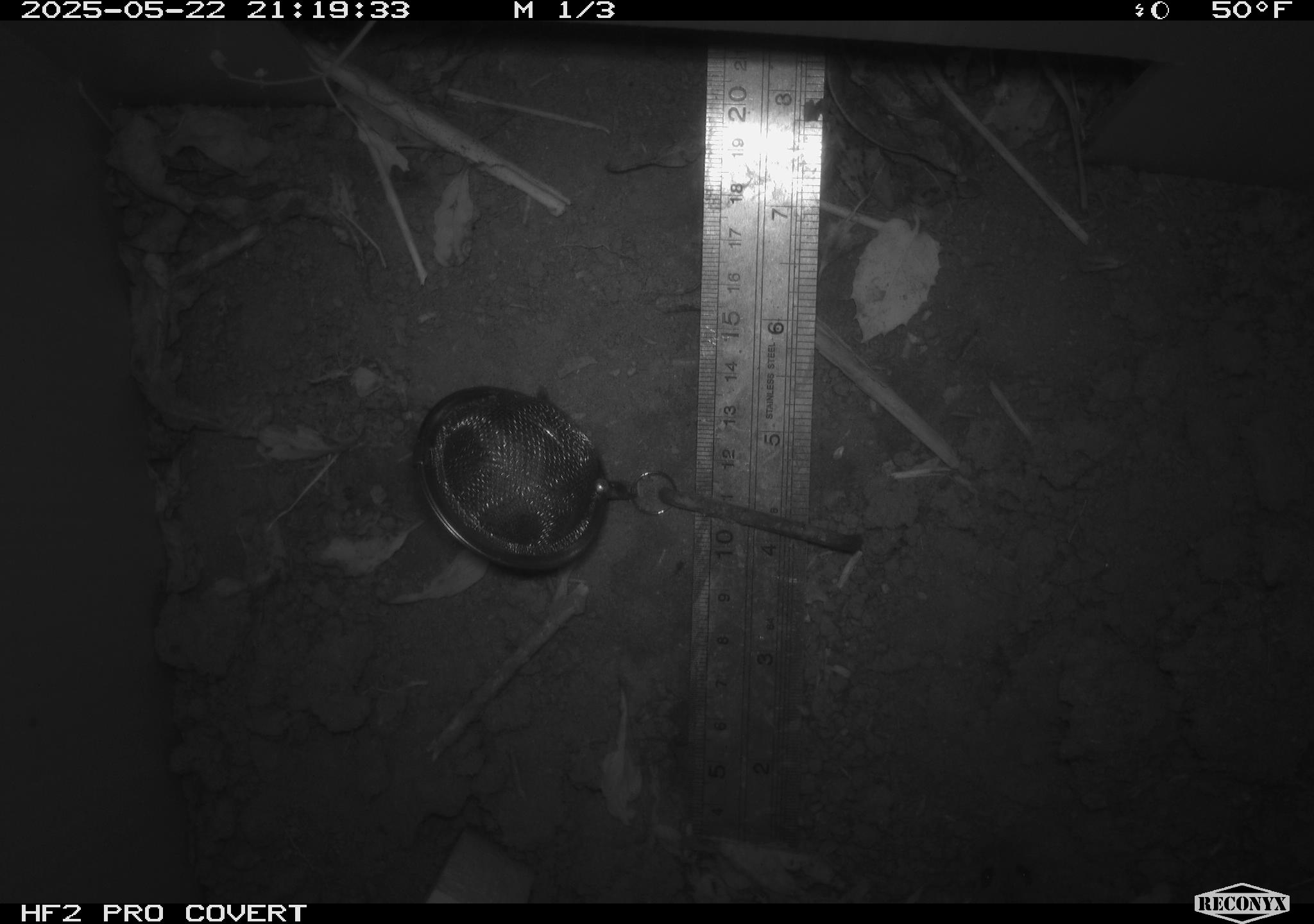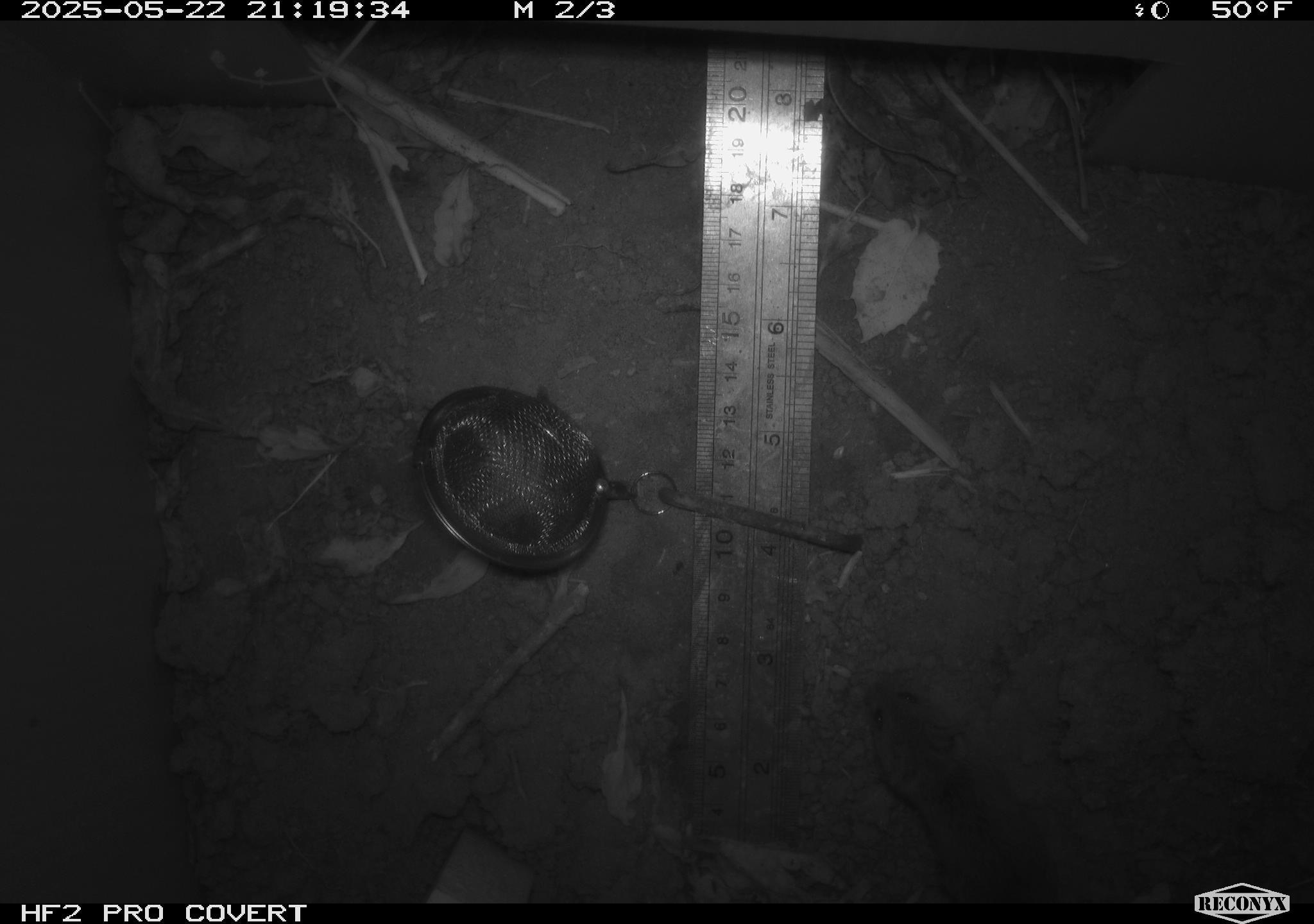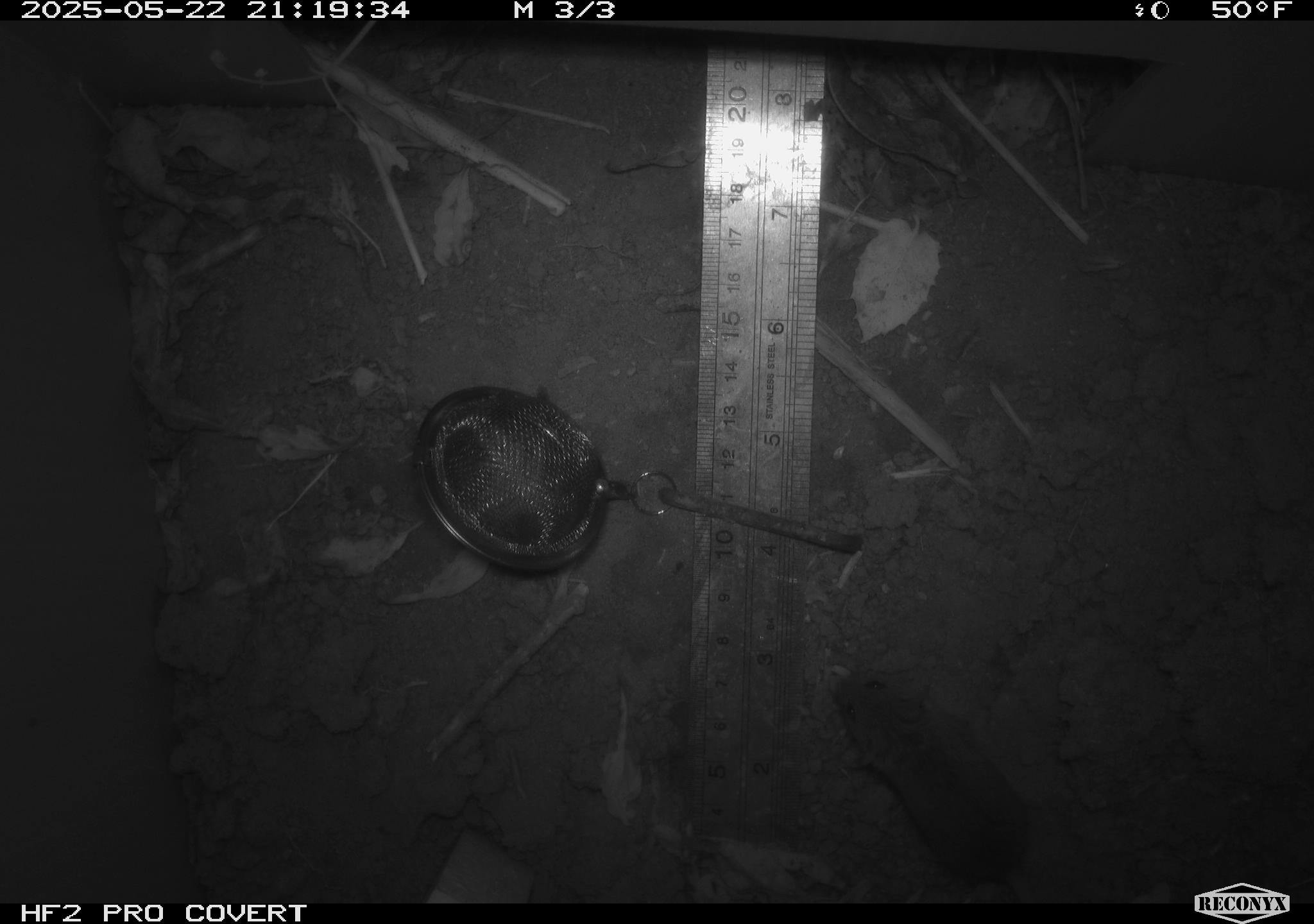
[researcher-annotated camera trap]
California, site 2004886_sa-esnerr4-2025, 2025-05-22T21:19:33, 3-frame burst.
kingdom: Animalia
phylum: Chordata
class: Mammalia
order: Rodentia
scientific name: Rodentia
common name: rodent